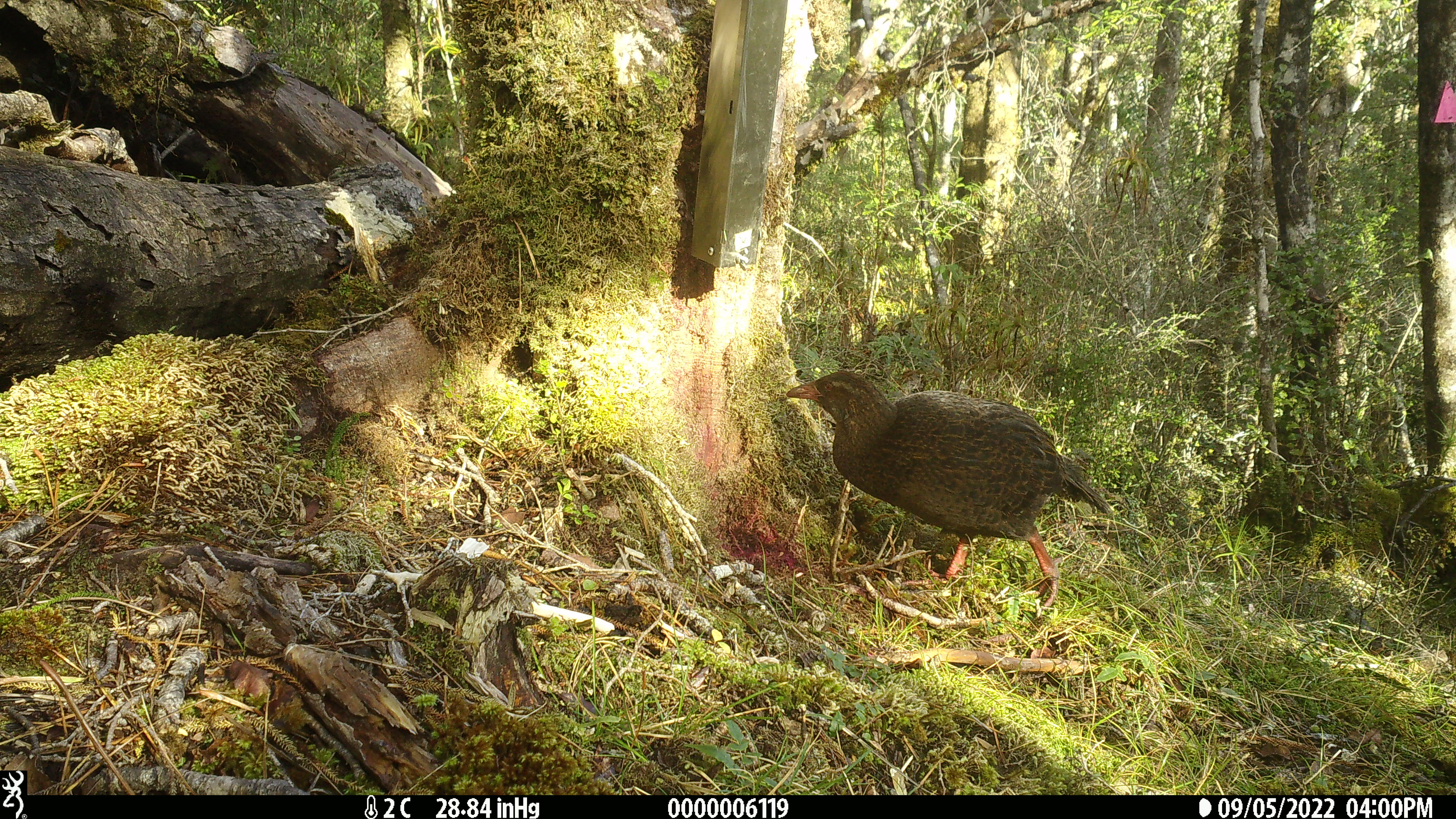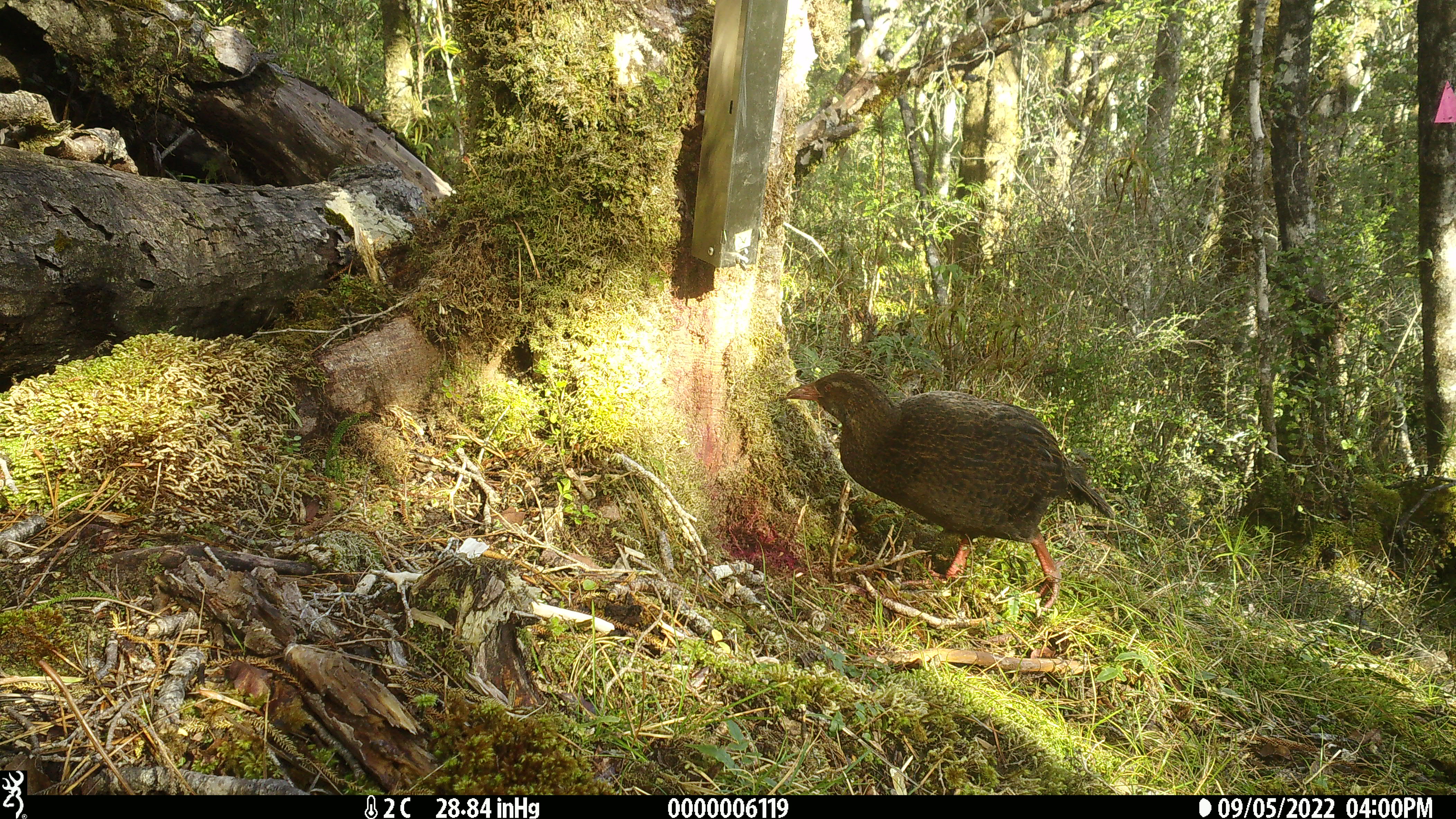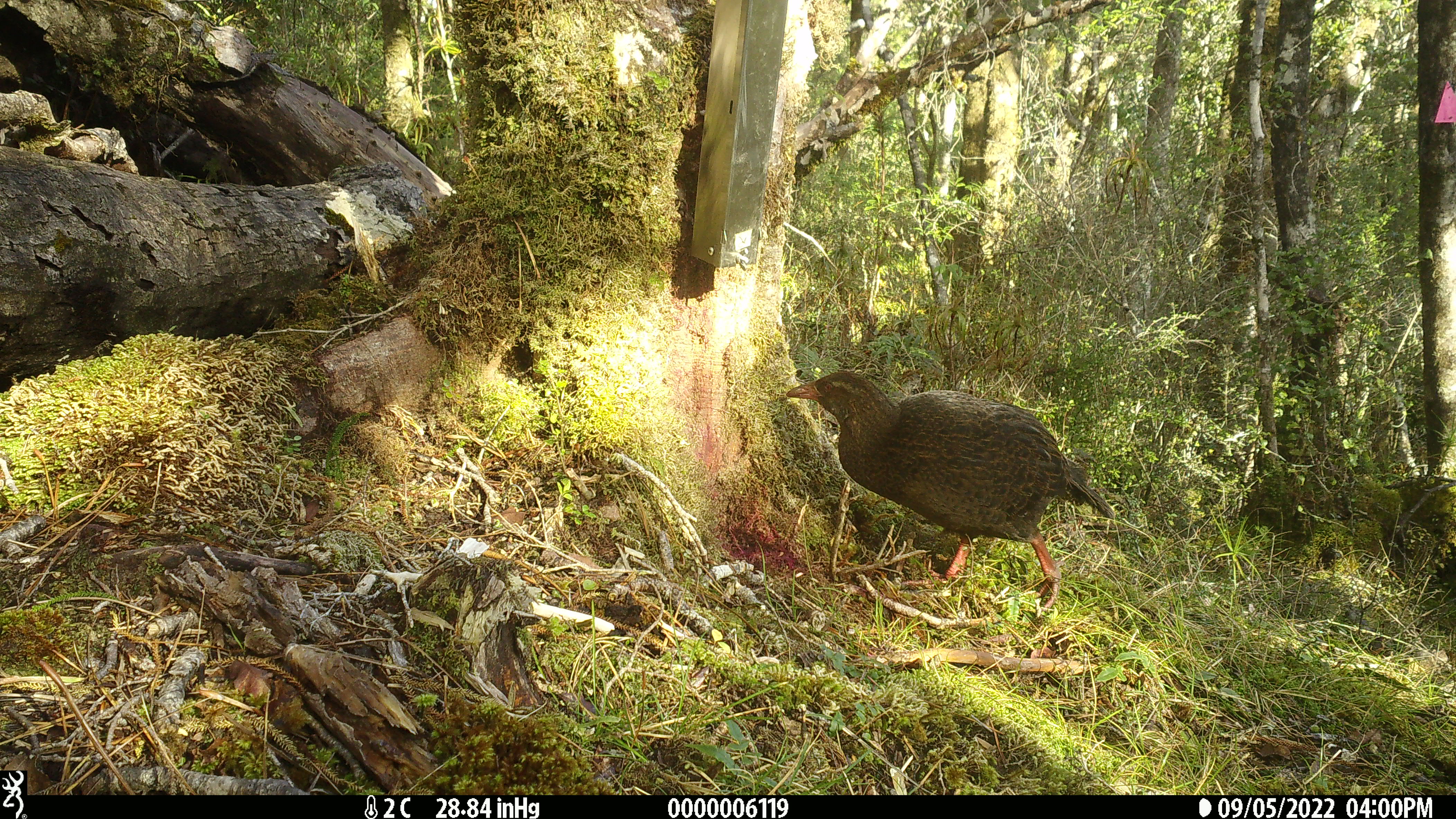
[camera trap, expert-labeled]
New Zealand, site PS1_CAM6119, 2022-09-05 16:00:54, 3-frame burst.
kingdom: Animalia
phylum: Chordata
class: Aves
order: Gruiformes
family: Rallidae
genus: Gallirallus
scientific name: Gallirallus australis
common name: weka